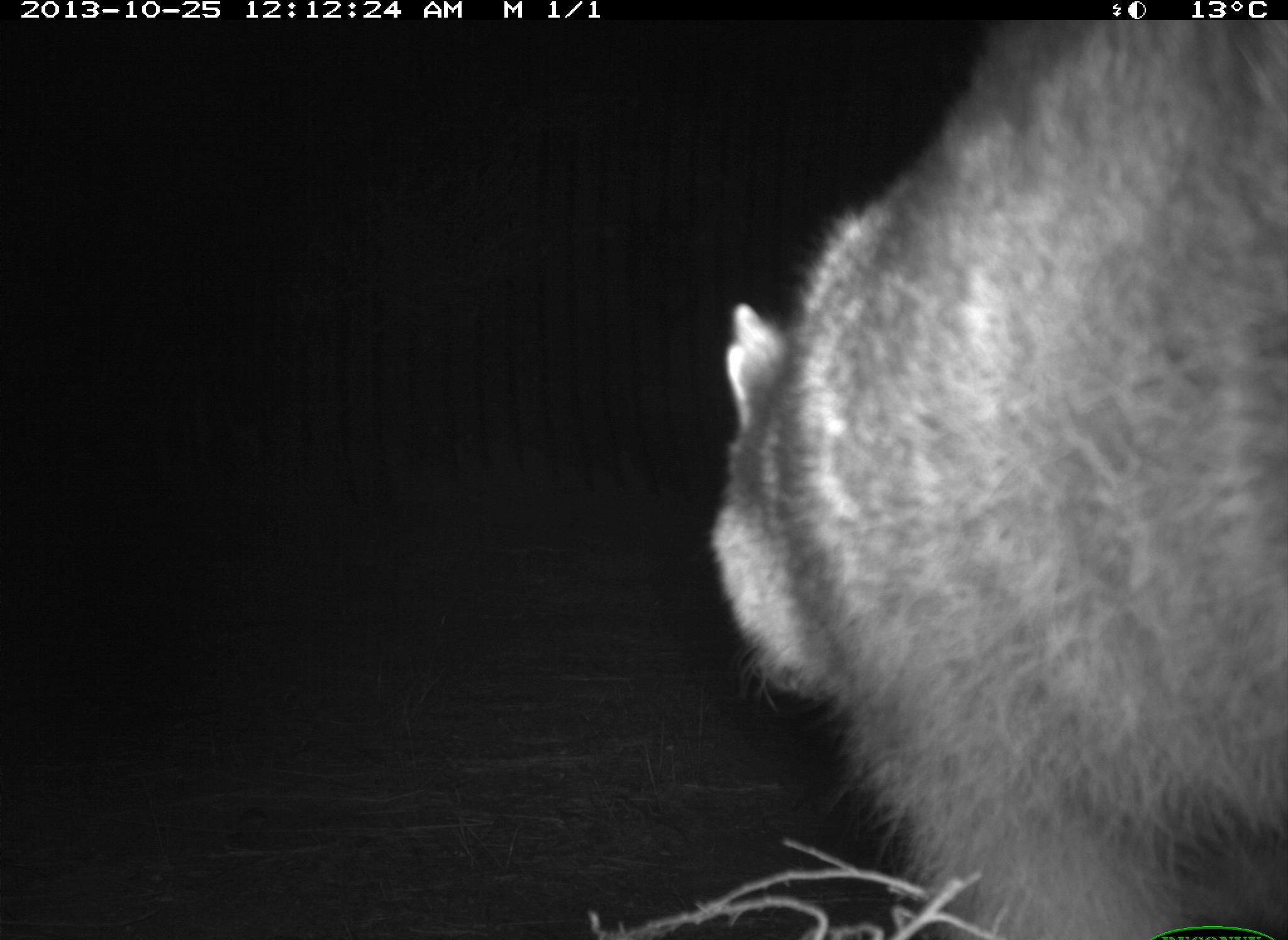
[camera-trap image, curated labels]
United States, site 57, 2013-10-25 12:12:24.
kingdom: Animalia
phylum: Chordata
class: Mammalia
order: Carnivora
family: Procyonidae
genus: Procyon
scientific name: Procyon lotor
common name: raccoon